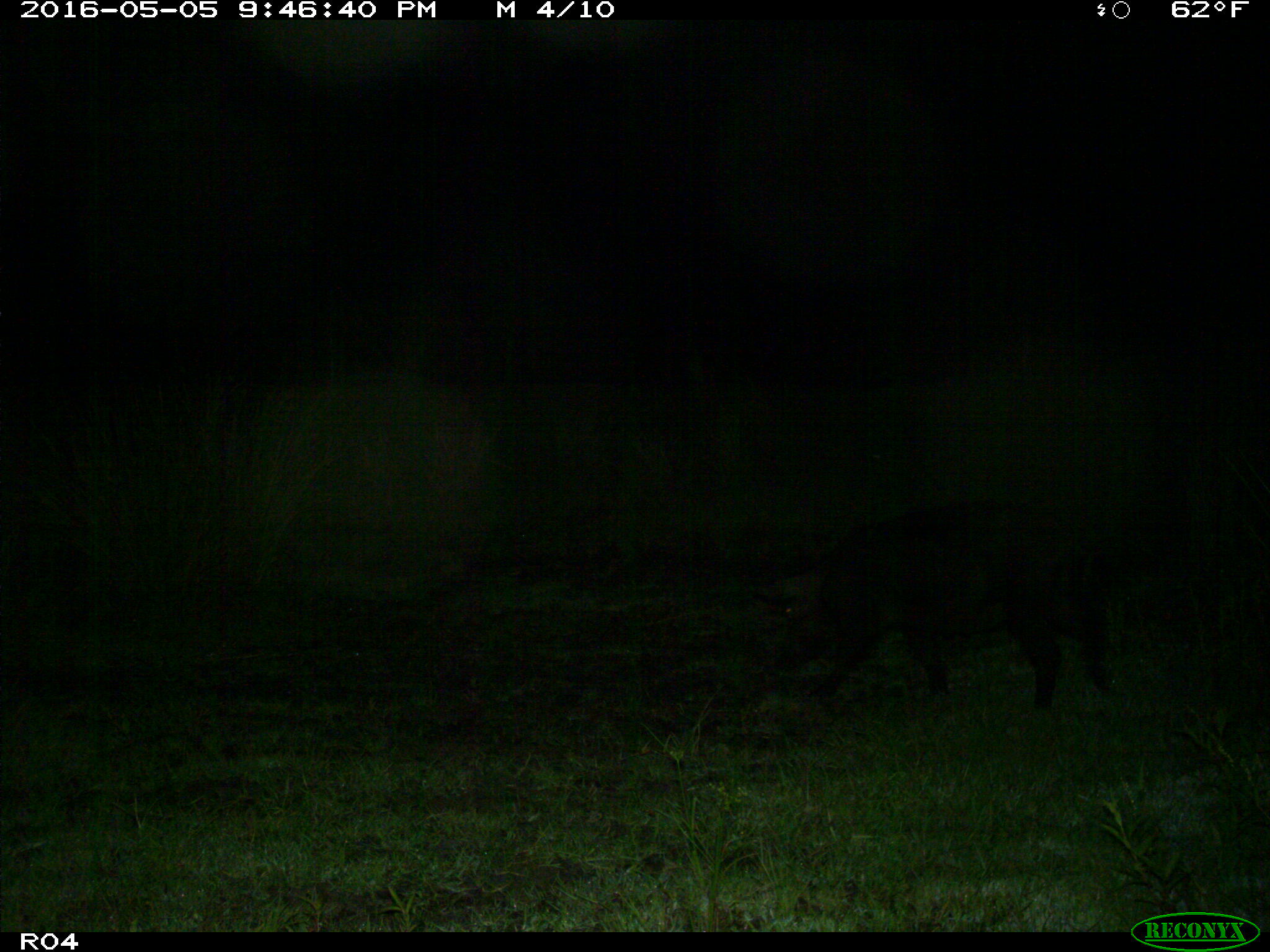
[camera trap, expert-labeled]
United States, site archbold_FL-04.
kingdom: Animalia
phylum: Chordata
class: Mammalia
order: Artiodactyla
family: Suidae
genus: Sus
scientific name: Sus scrofa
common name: wild boar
Sus scrofa (wild boar).